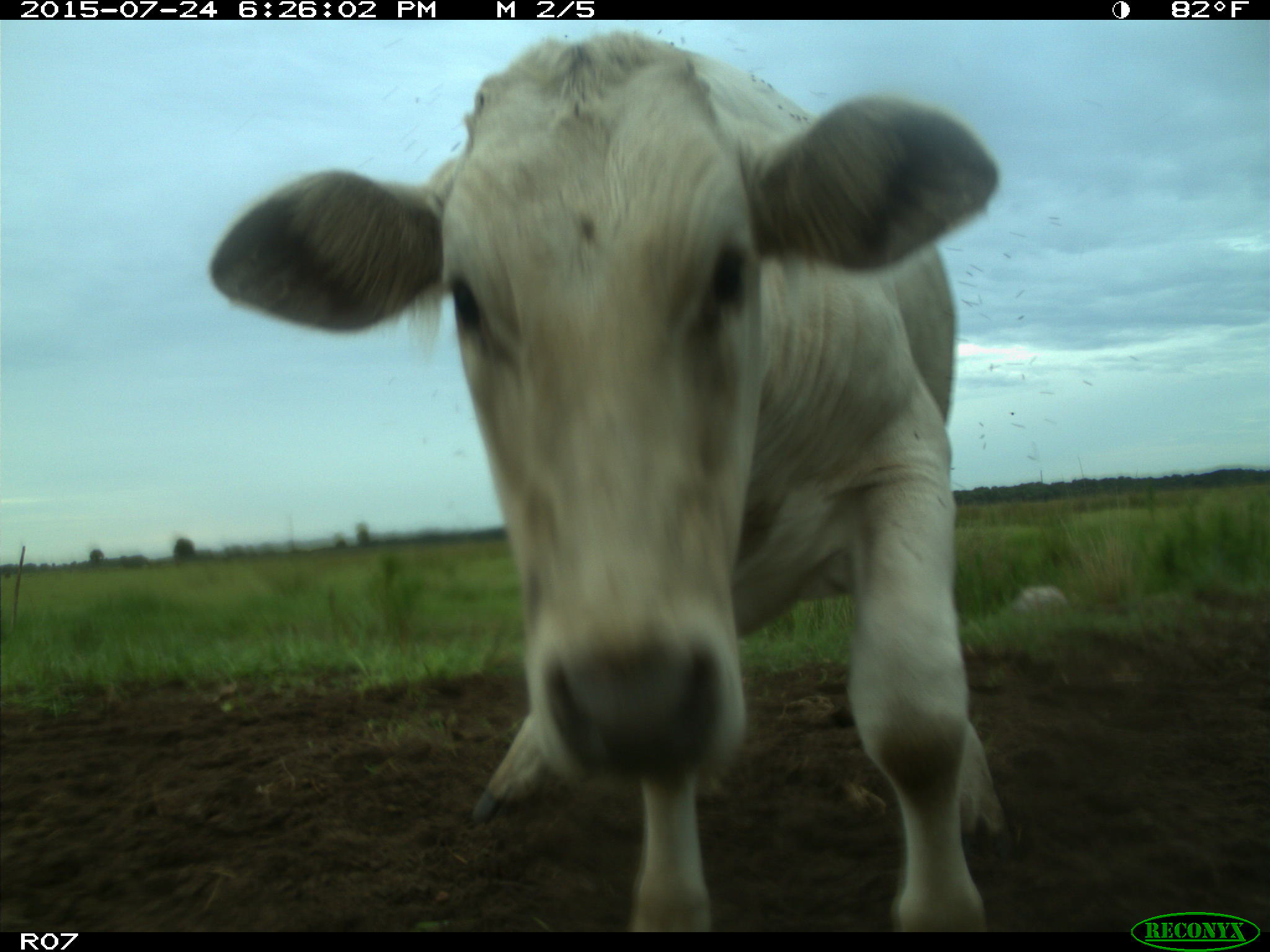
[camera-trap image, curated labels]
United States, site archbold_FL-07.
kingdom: Animalia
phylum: Chordata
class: Mammalia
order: Artiodactyla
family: Bovidae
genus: Bos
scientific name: Bos taurus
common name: domestic cow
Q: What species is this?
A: Bos taurus (domestic cow).